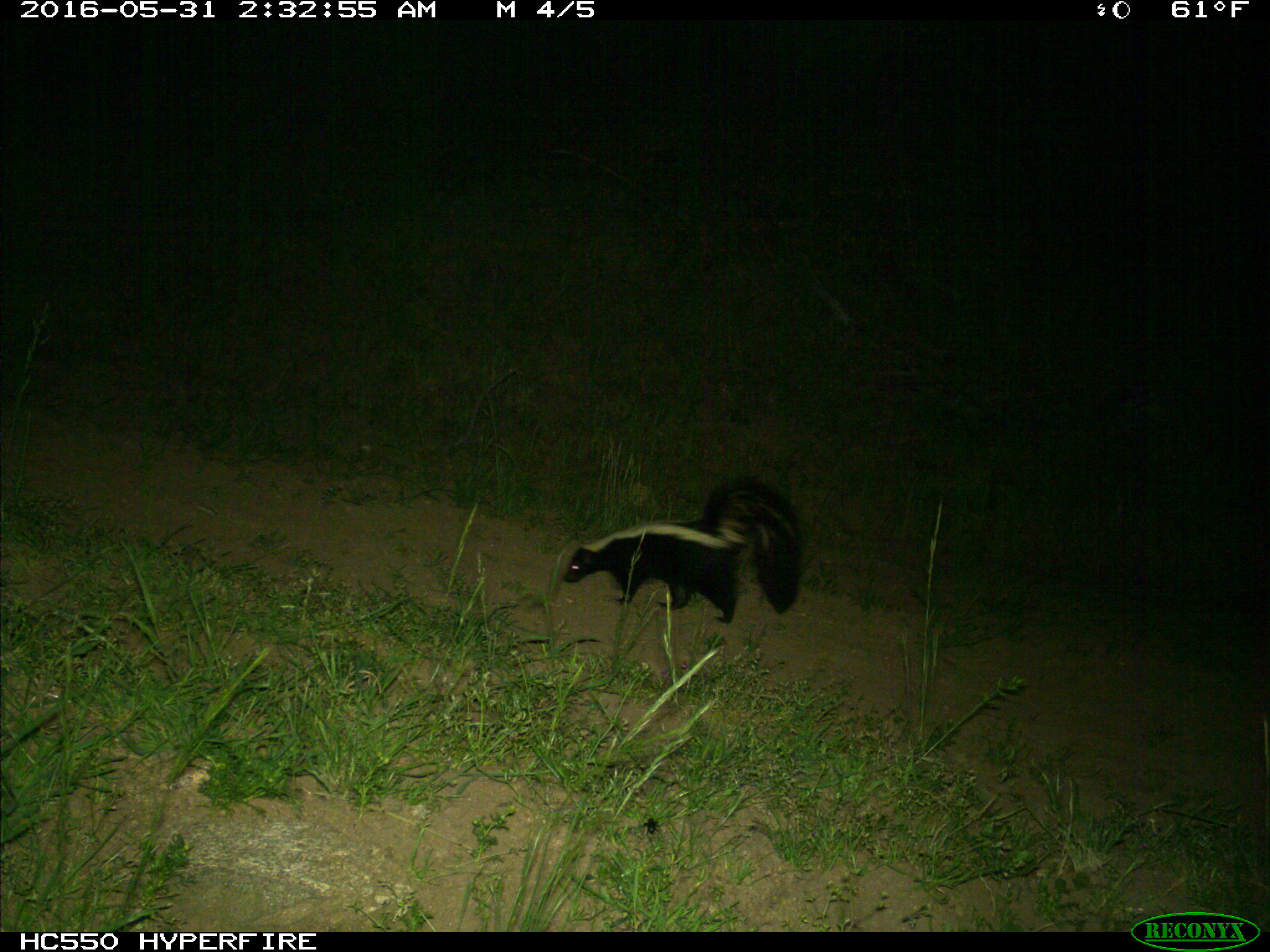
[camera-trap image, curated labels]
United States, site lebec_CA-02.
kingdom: Animalia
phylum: Chordata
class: Mammalia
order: Carnivora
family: Mephitidae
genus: Mephitis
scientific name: Mephitis mephitis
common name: striped skunk